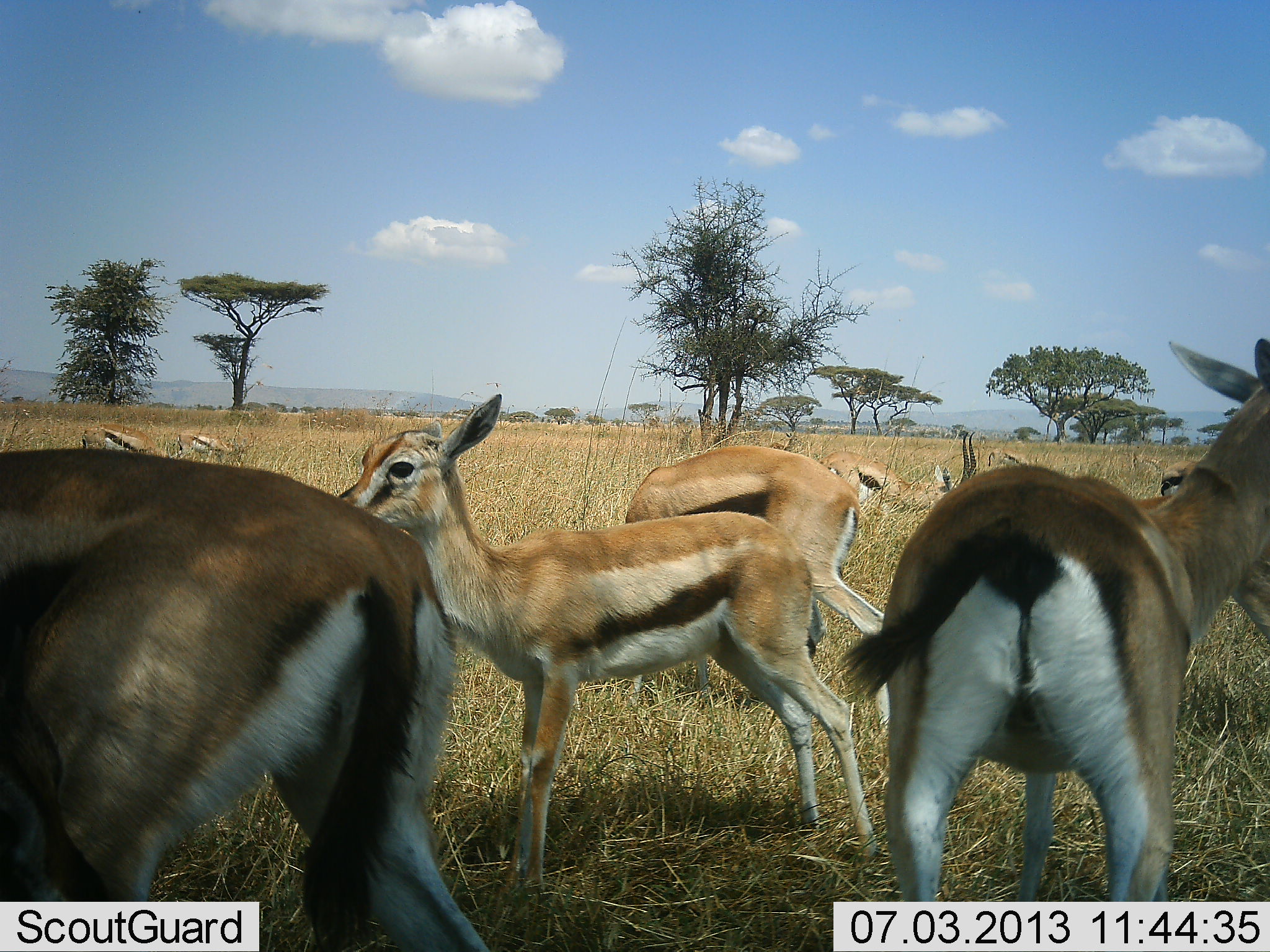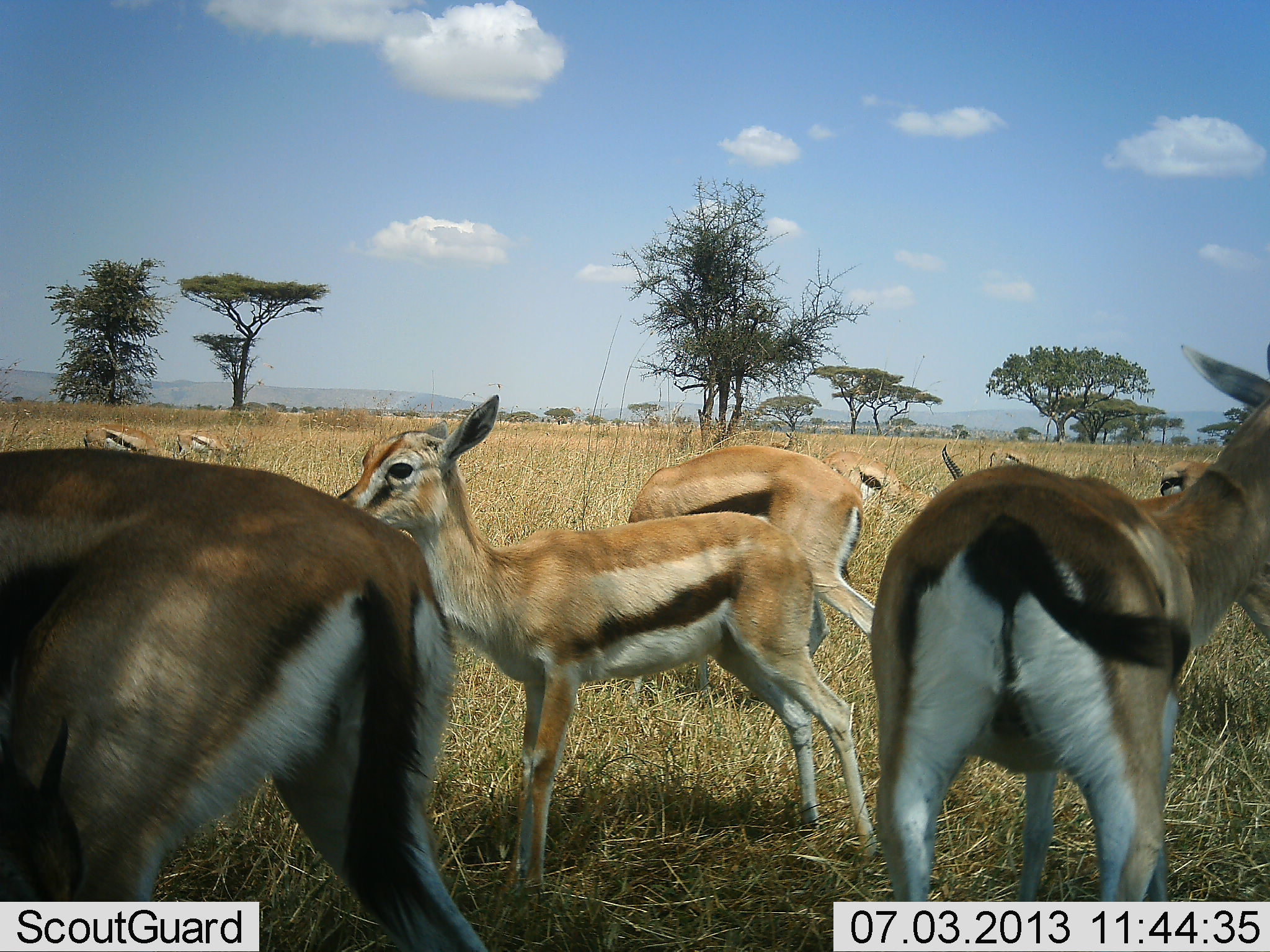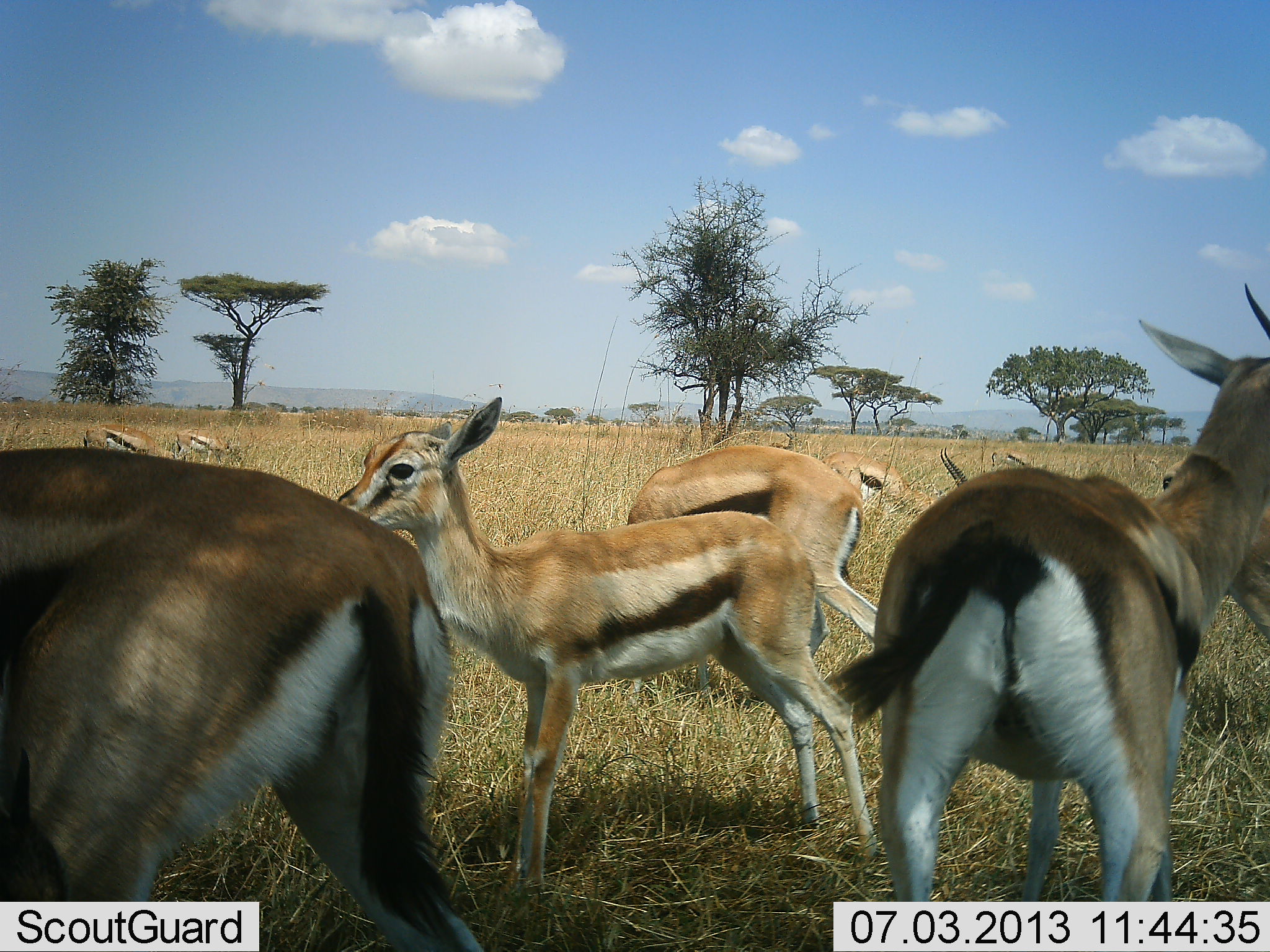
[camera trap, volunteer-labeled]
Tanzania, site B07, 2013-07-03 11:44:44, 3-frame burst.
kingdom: Animalia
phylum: Chordata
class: Mammalia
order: Artiodactyla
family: Bovidae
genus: Eudorcas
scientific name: Eudorcas thomsonii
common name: thomson's gazelle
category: gazellethomsons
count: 9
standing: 100%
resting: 0%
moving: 7%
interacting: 0%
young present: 18%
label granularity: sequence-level